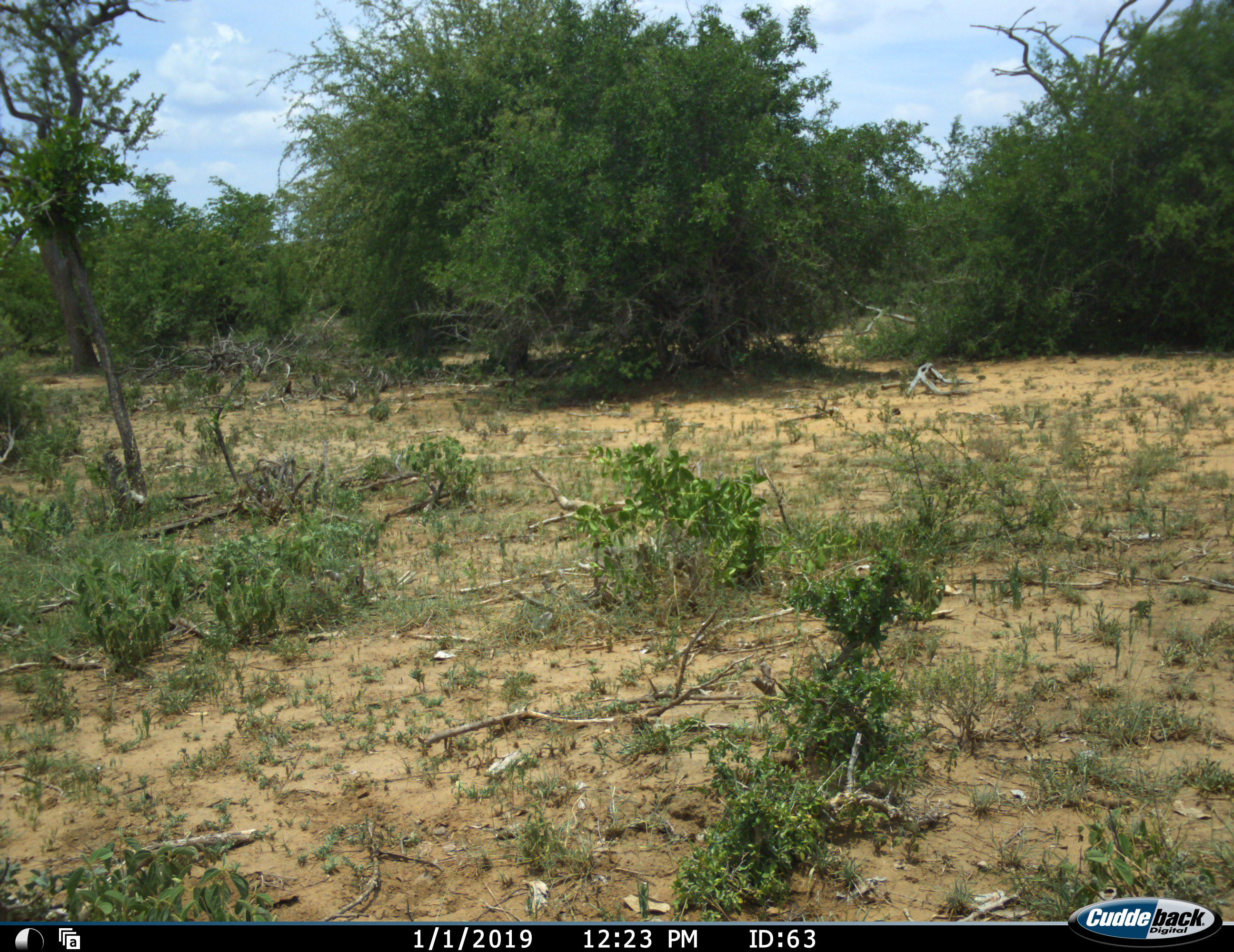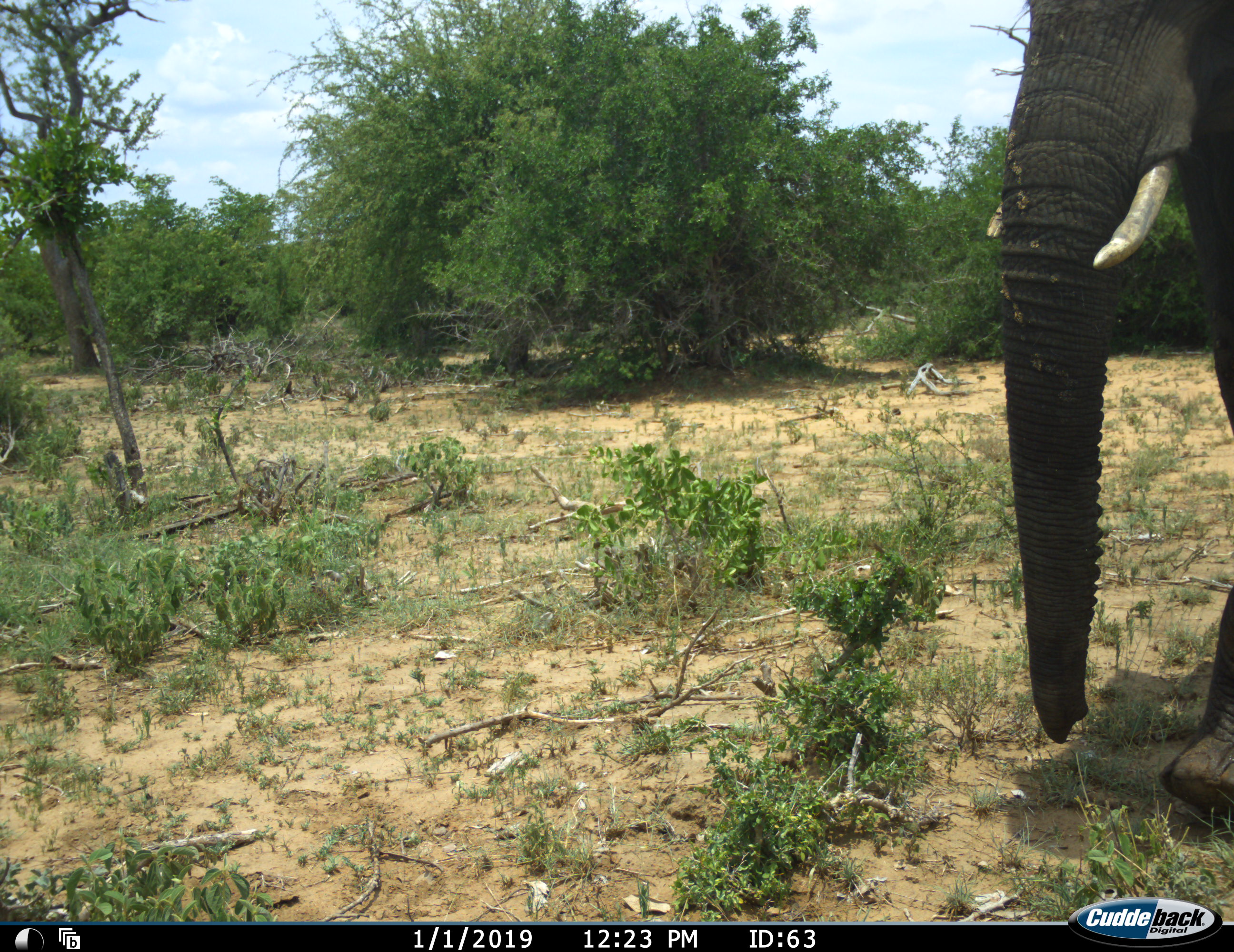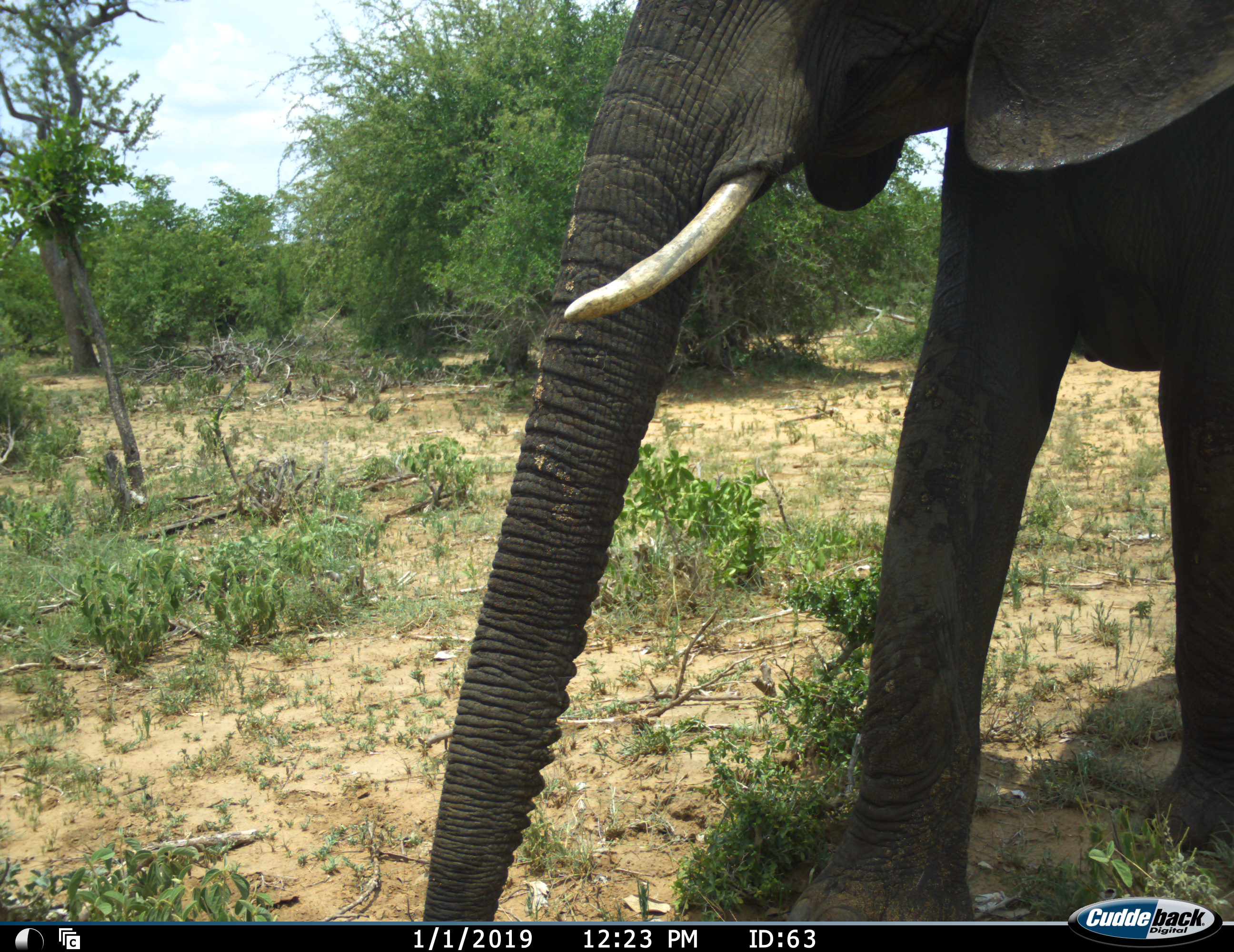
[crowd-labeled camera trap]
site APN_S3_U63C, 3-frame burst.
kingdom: Animalia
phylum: Chordata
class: Mammalia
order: Proboscidea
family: Elephantidae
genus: Loxodonta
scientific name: Loxodonta africana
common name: african bush elephant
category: elephant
Elephant (african bush elephant) (Loxodonta africana), count 1. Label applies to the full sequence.